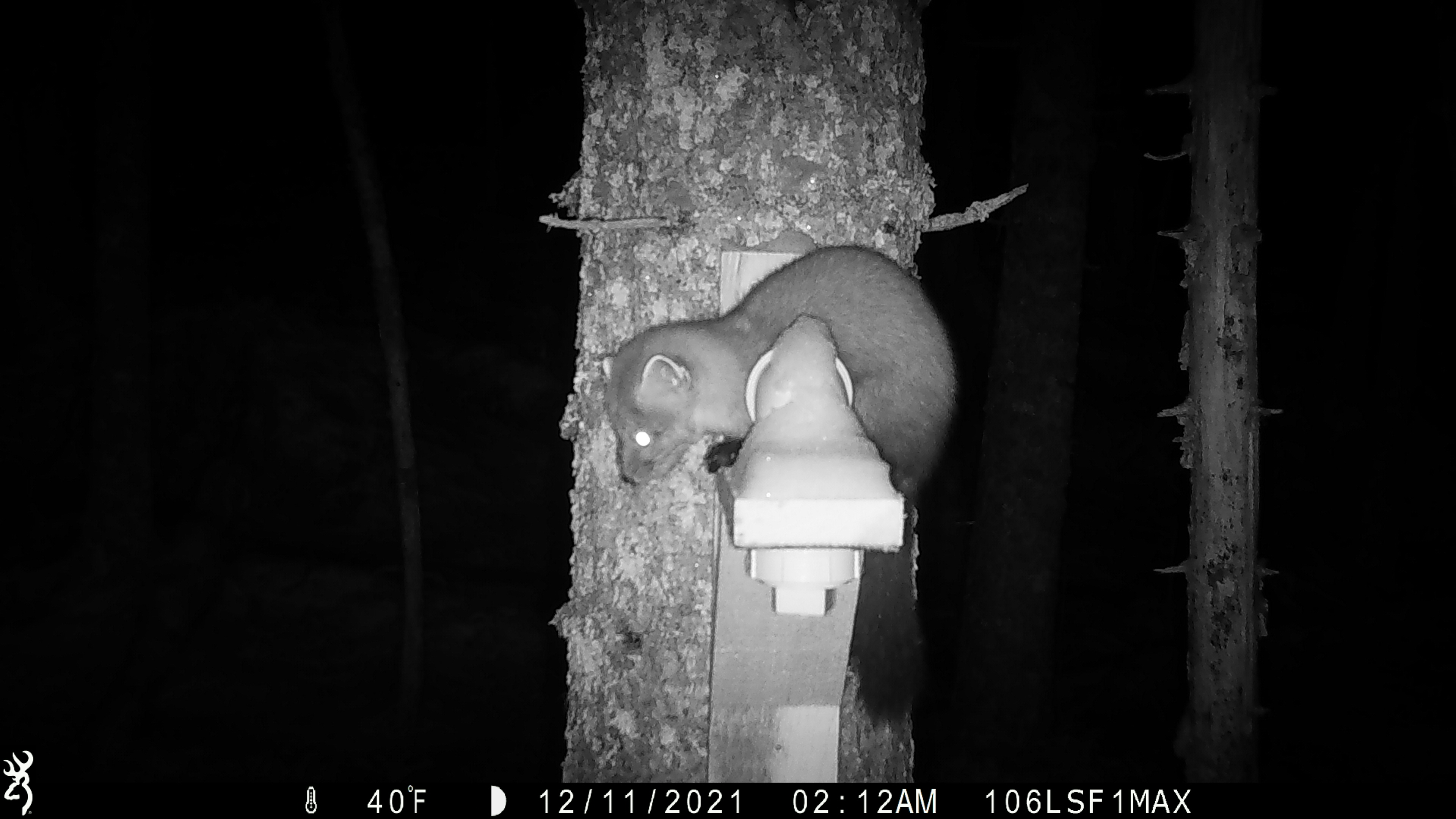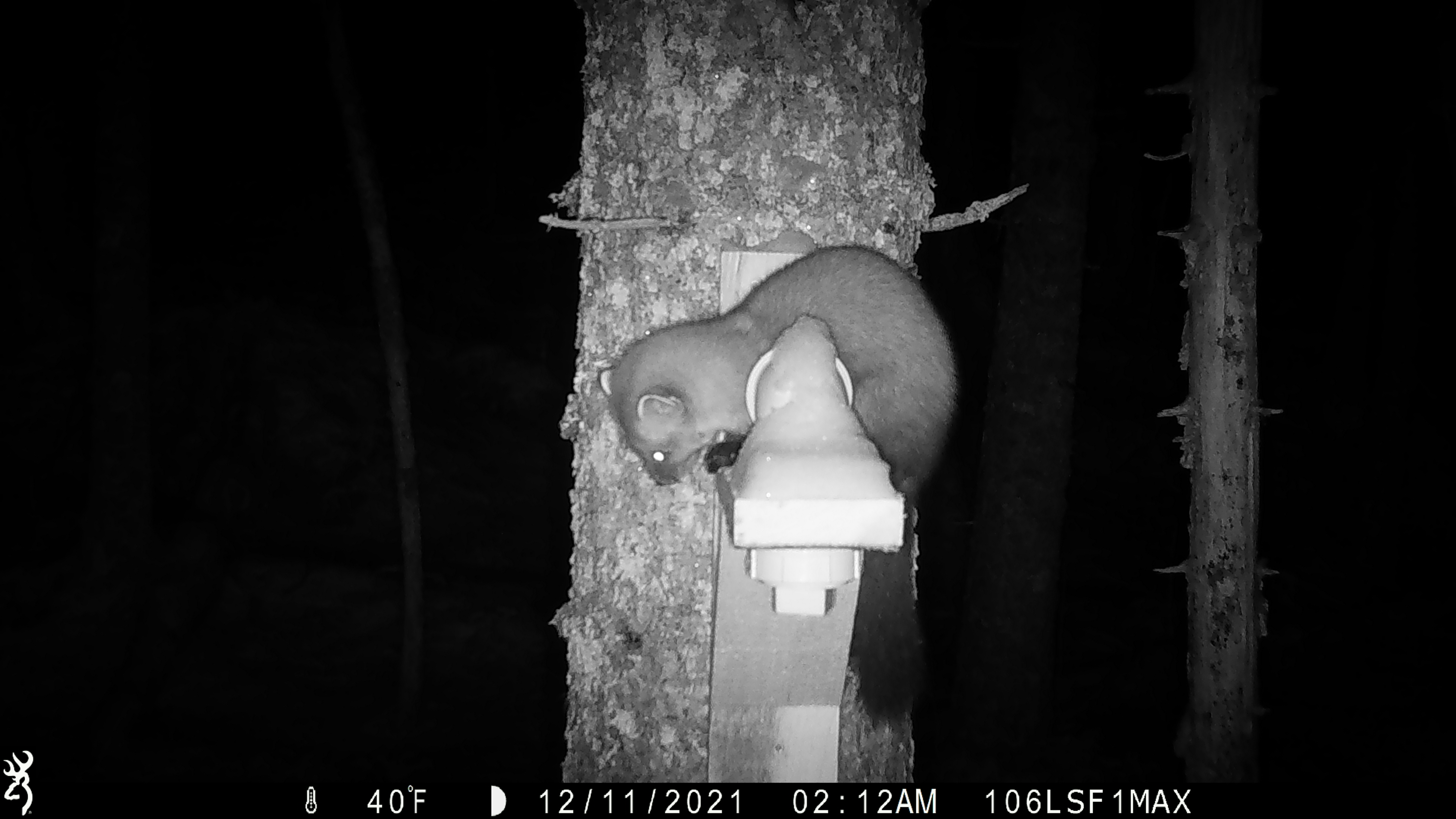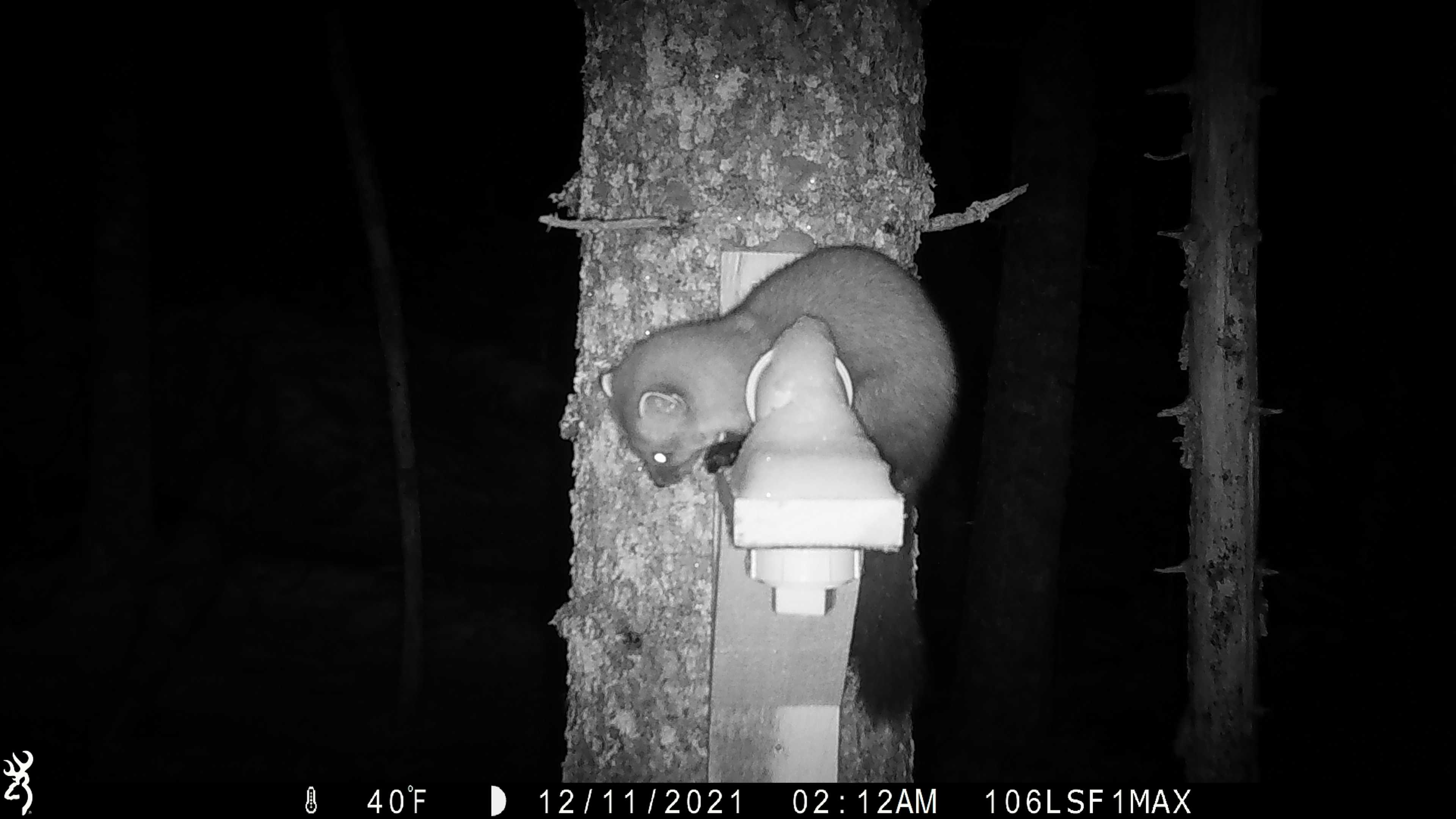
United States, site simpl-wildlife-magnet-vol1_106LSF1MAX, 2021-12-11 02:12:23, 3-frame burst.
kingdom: Animalia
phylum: Chordata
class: Mammalia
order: Carnivora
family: Mustelidae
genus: Martes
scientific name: Martes americana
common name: american marten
American marten (Martes americana).